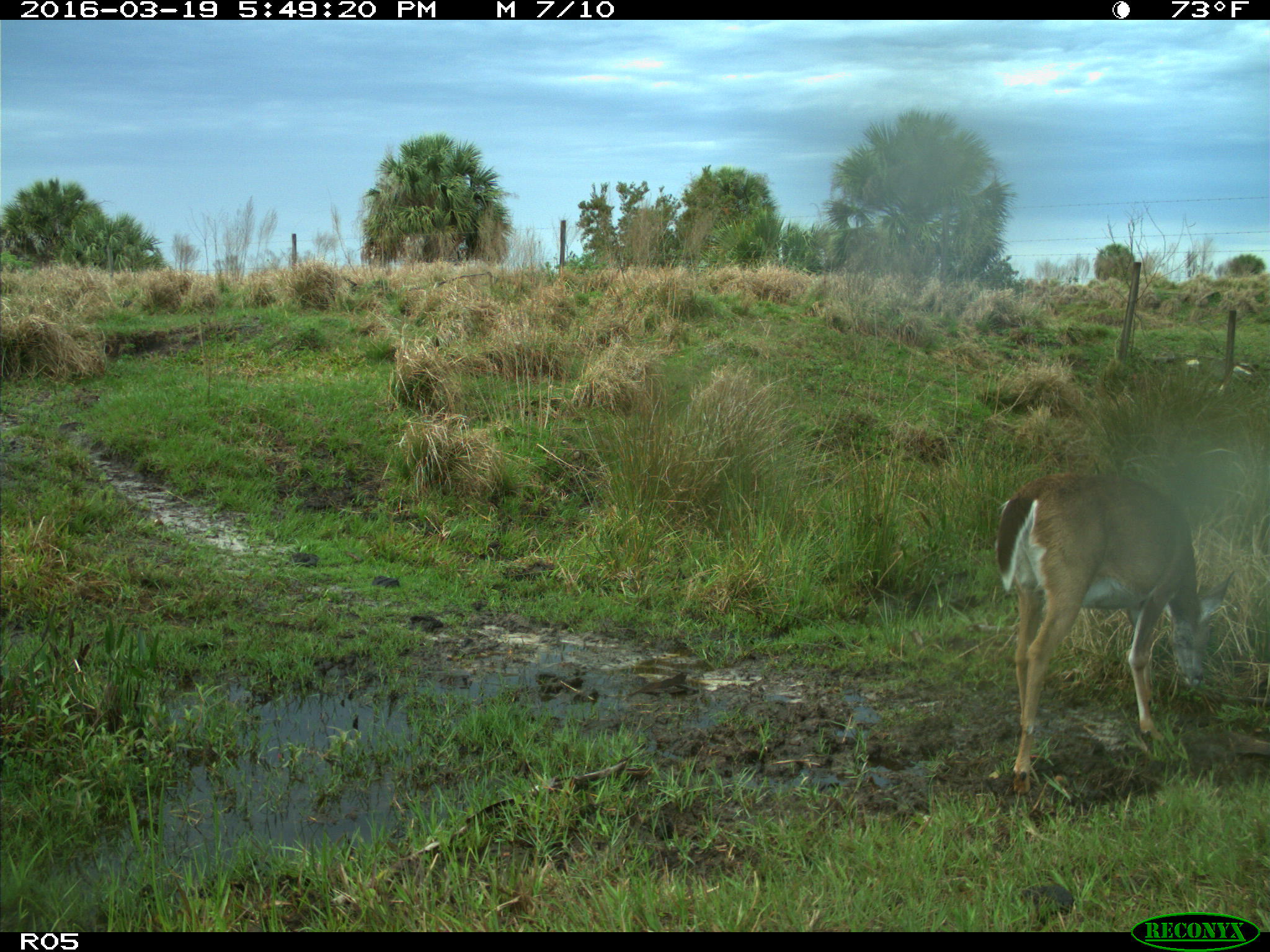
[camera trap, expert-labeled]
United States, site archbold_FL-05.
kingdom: Animalia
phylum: Chordata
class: Mammalia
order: Artiodactyla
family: Cervidae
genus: Odocoileus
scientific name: Odocoileus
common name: deer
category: unidentified deer